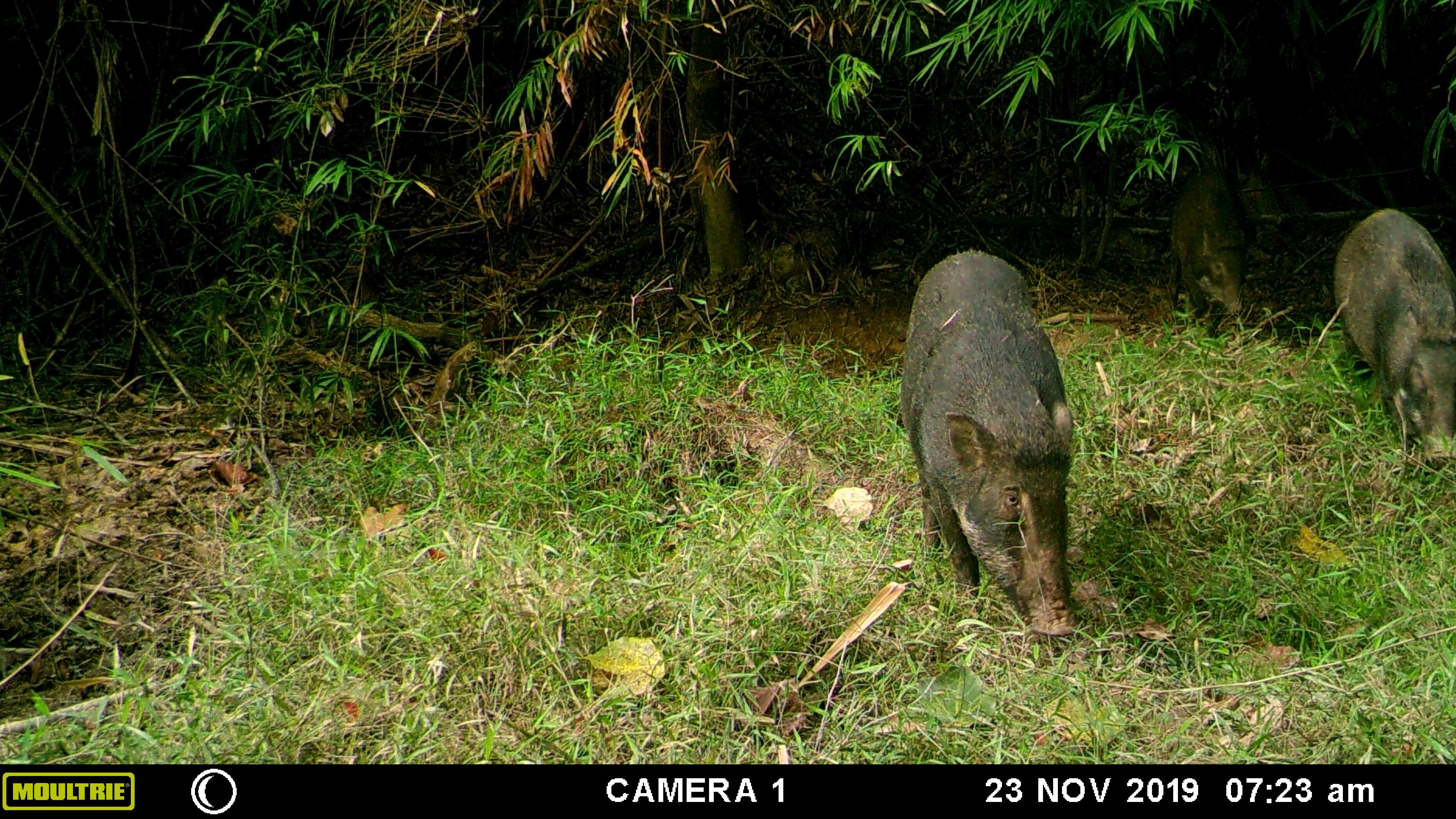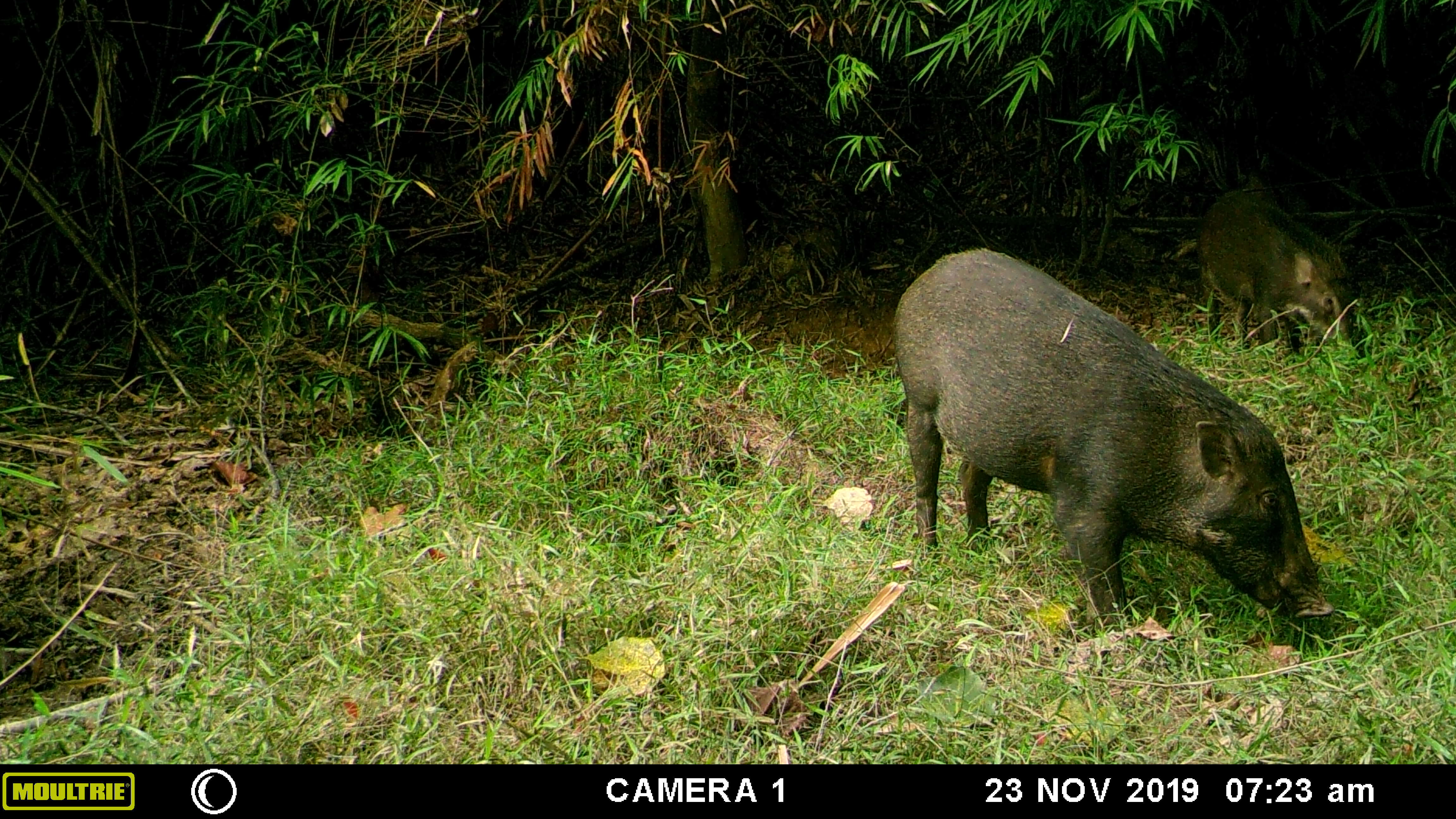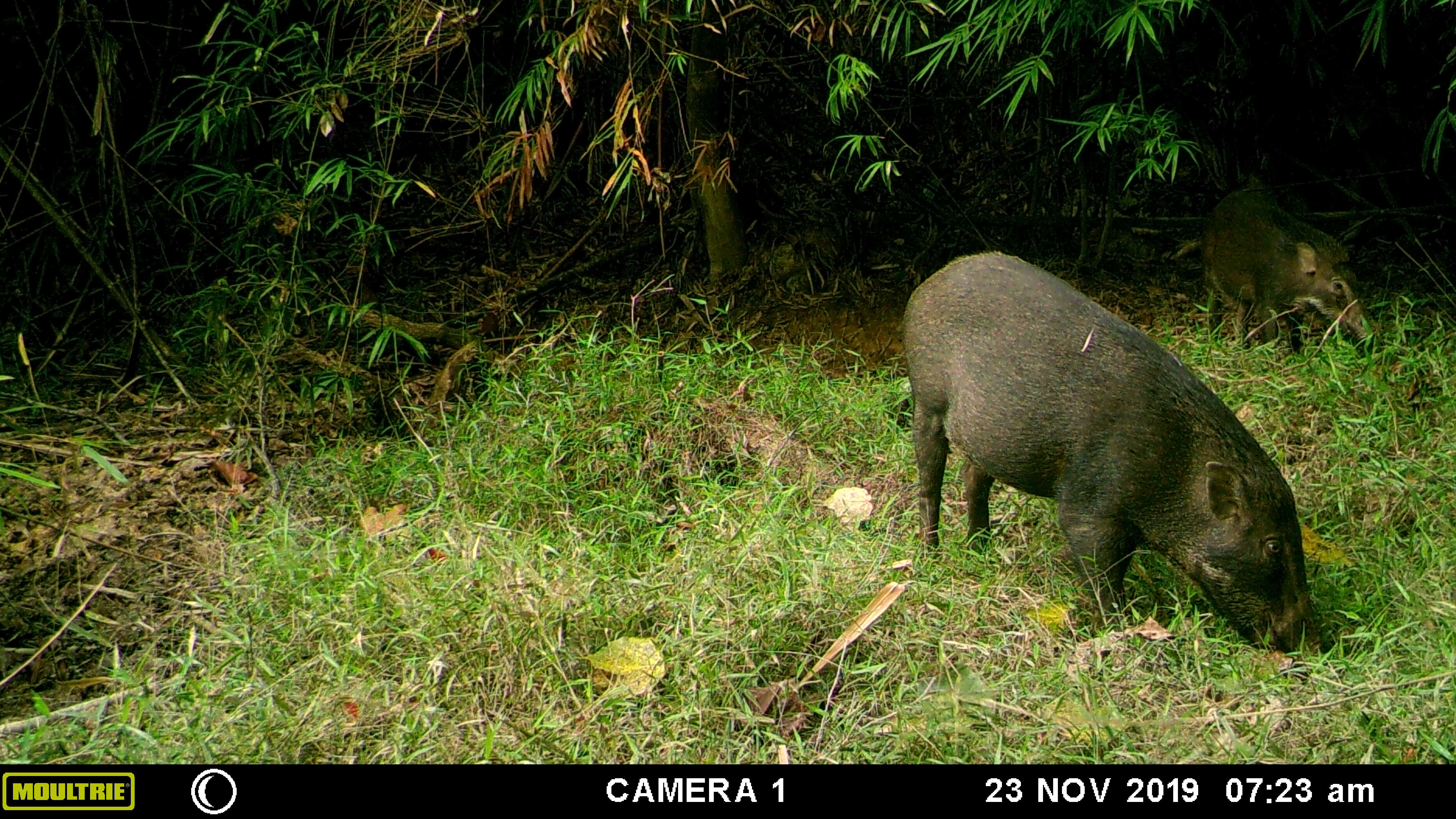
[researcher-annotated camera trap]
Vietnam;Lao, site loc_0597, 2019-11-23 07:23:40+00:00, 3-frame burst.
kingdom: Animalia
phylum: Chordata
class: Mammalia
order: Artiodactyla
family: Suidae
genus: Sus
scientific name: Sus scrofa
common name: eurasian wild pig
Eurasian wild pig (Sus scrofa). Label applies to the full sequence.